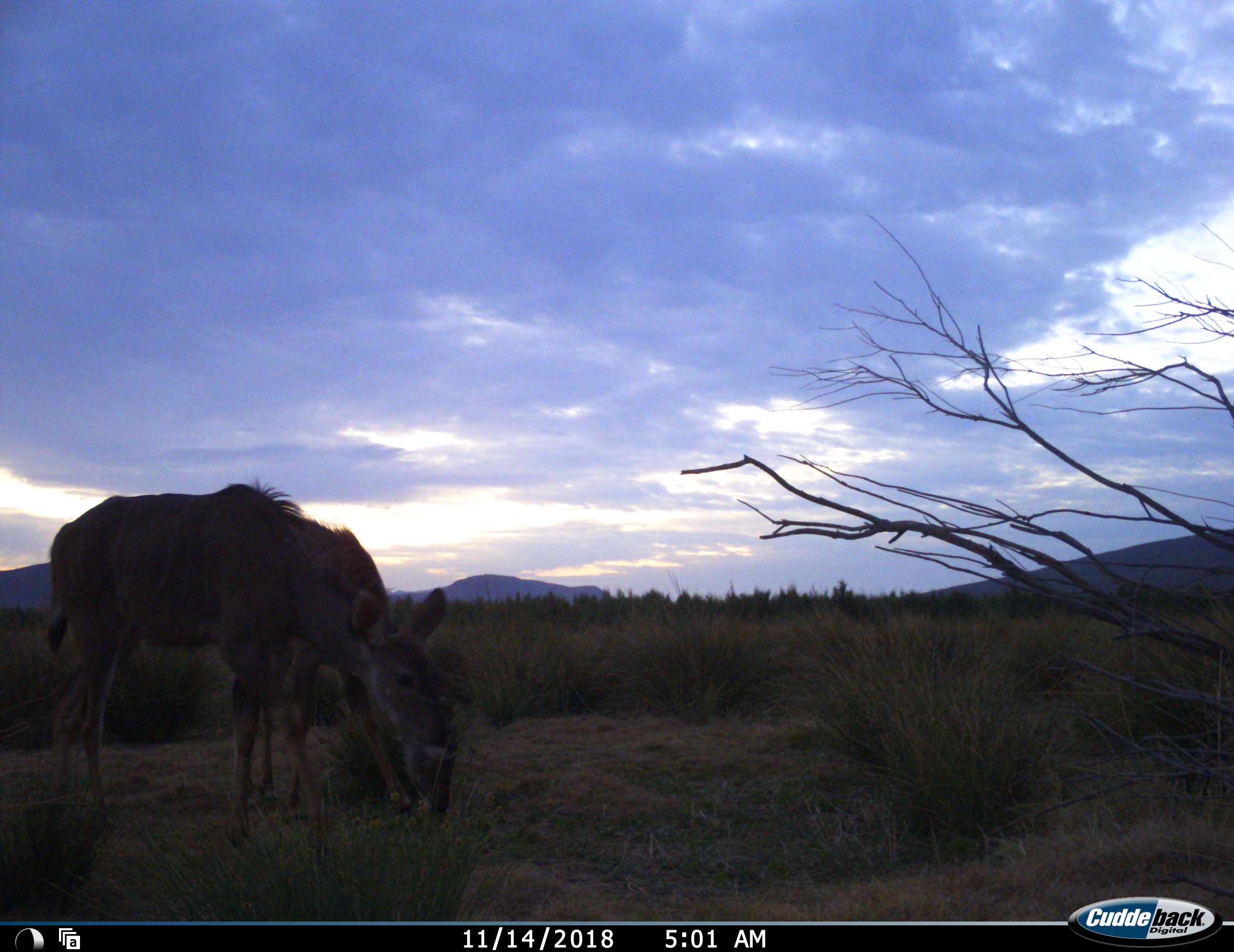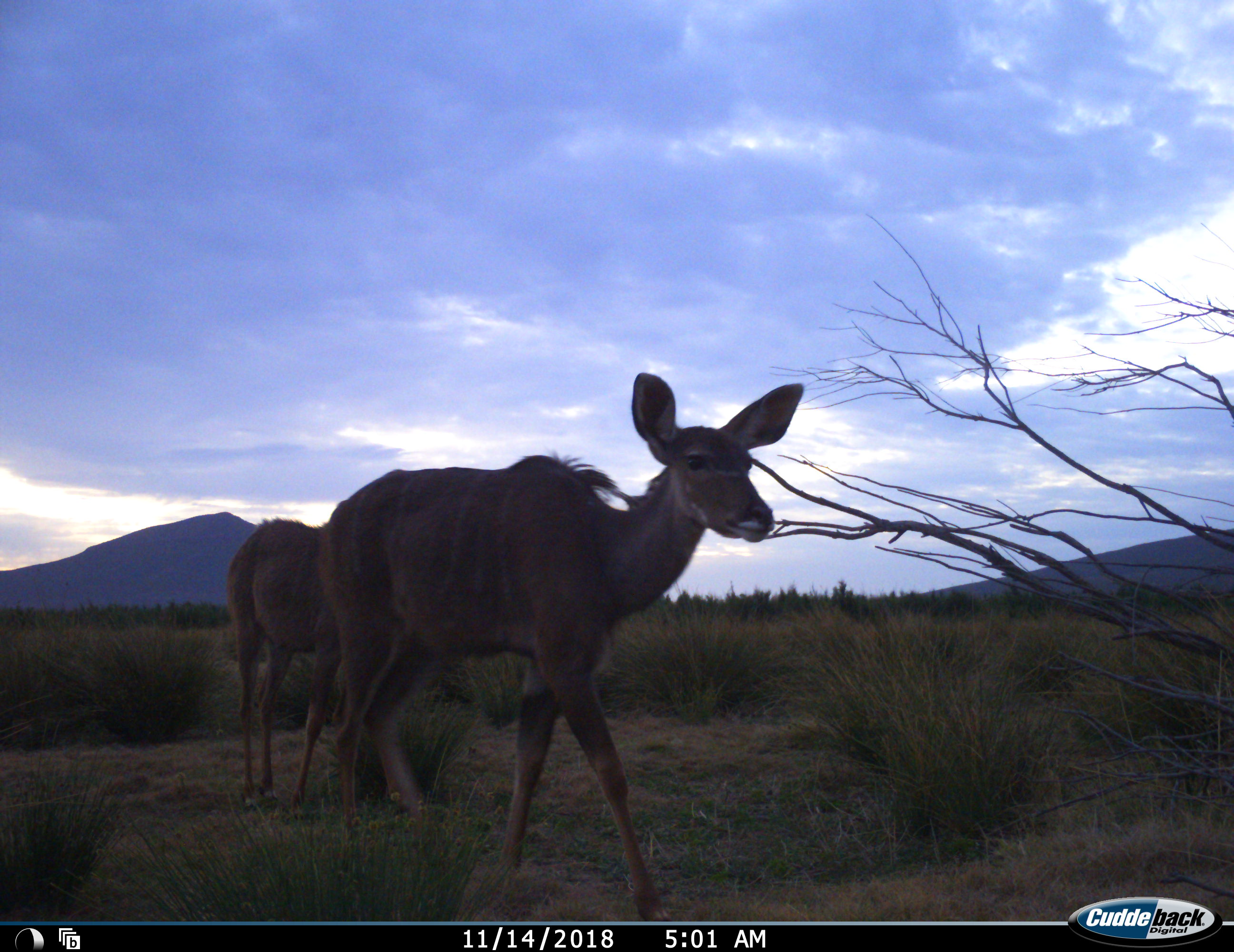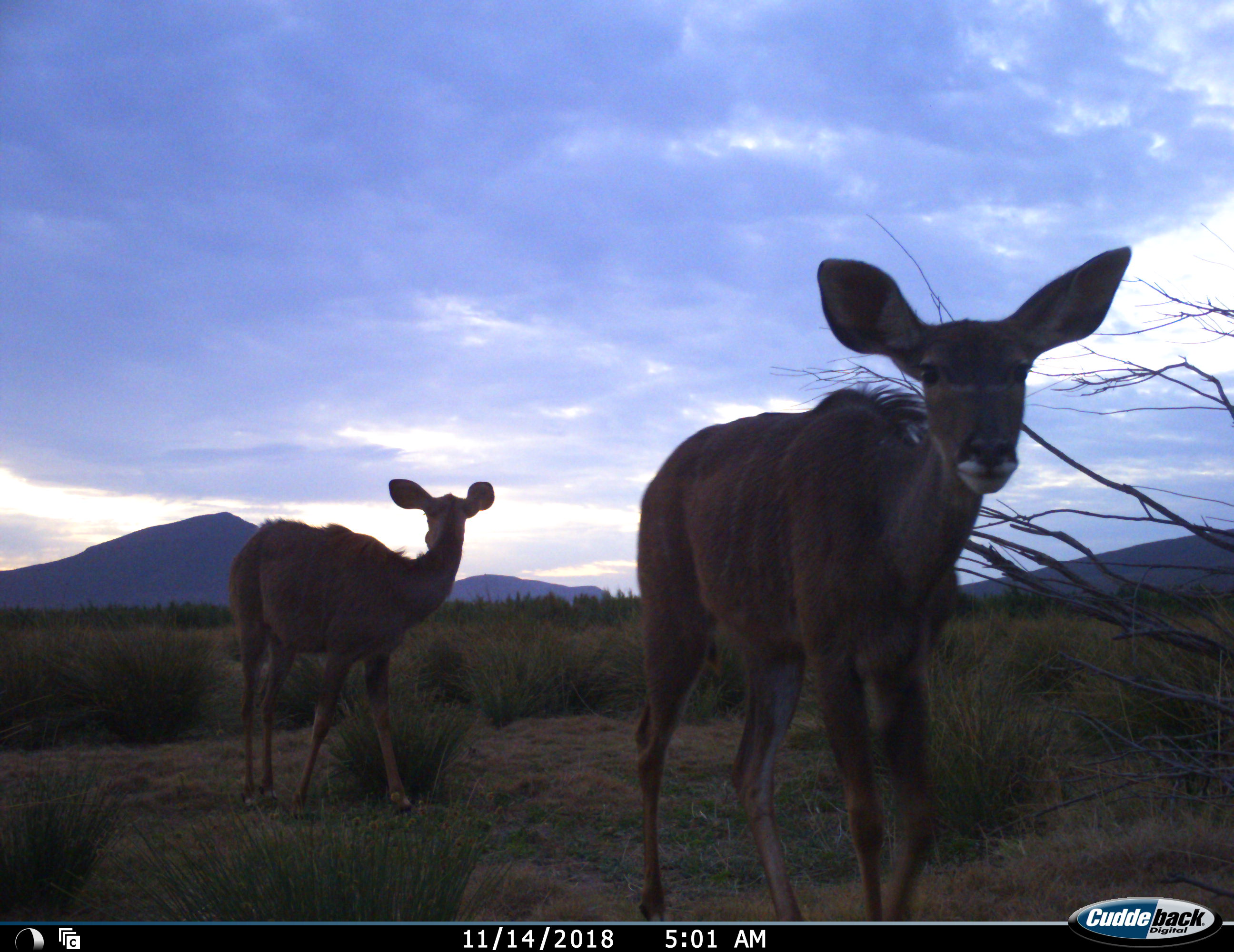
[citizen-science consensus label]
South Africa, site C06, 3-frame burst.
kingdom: Animalia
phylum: Chordata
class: Mammalia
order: Artiodactyla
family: Bovidae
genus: Tragelaphus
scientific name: Tragelaphus strepsiceros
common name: greater kudu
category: kudu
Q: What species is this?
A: Kudu (greater kudu) (Tragelaphus strepsiceros).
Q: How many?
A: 2.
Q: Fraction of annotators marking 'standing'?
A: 56%.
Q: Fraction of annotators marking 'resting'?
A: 0%.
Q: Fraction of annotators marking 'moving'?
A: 100%.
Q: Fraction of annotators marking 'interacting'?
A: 0%.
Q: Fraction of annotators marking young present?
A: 22%.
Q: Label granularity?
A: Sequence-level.